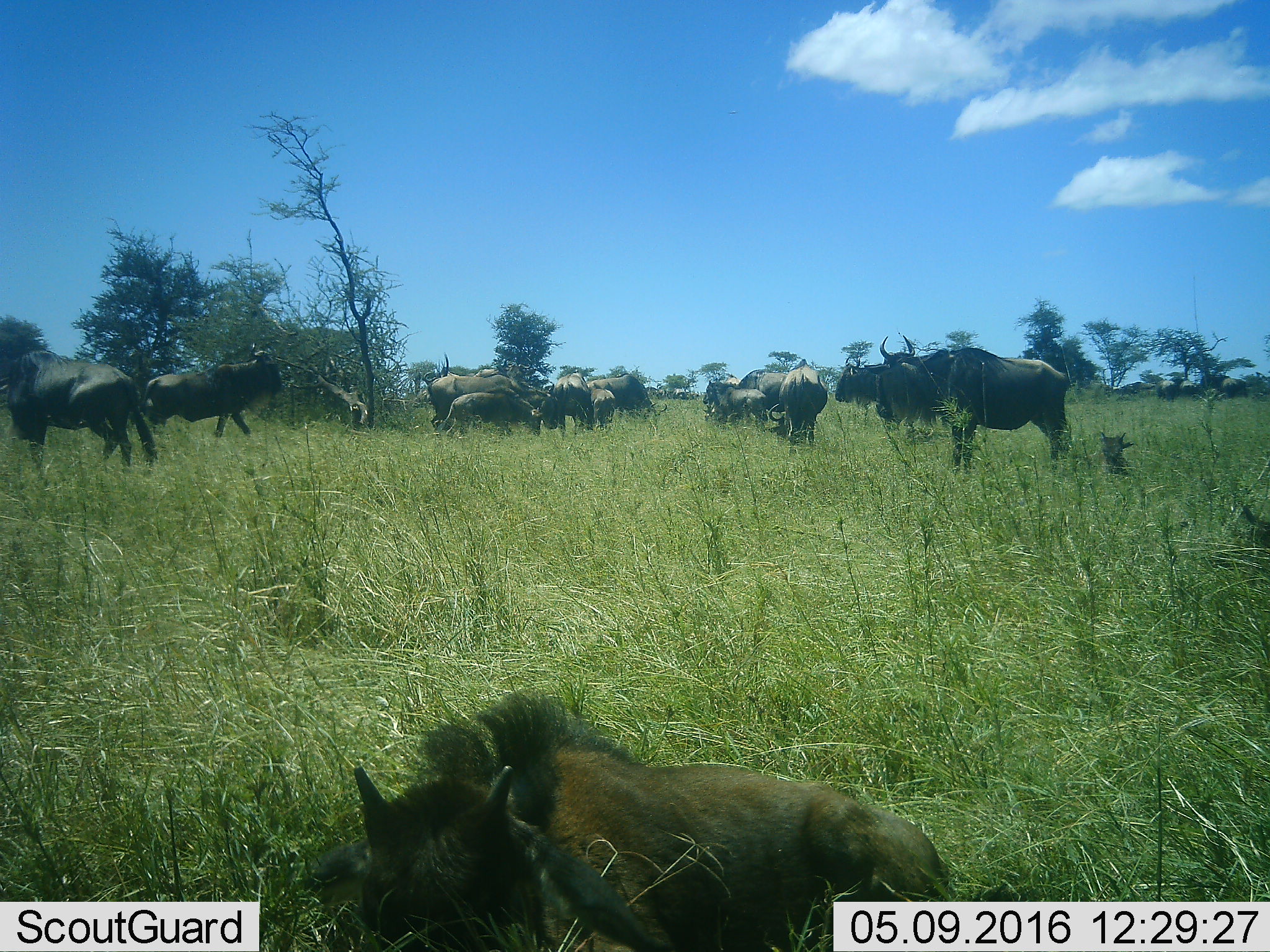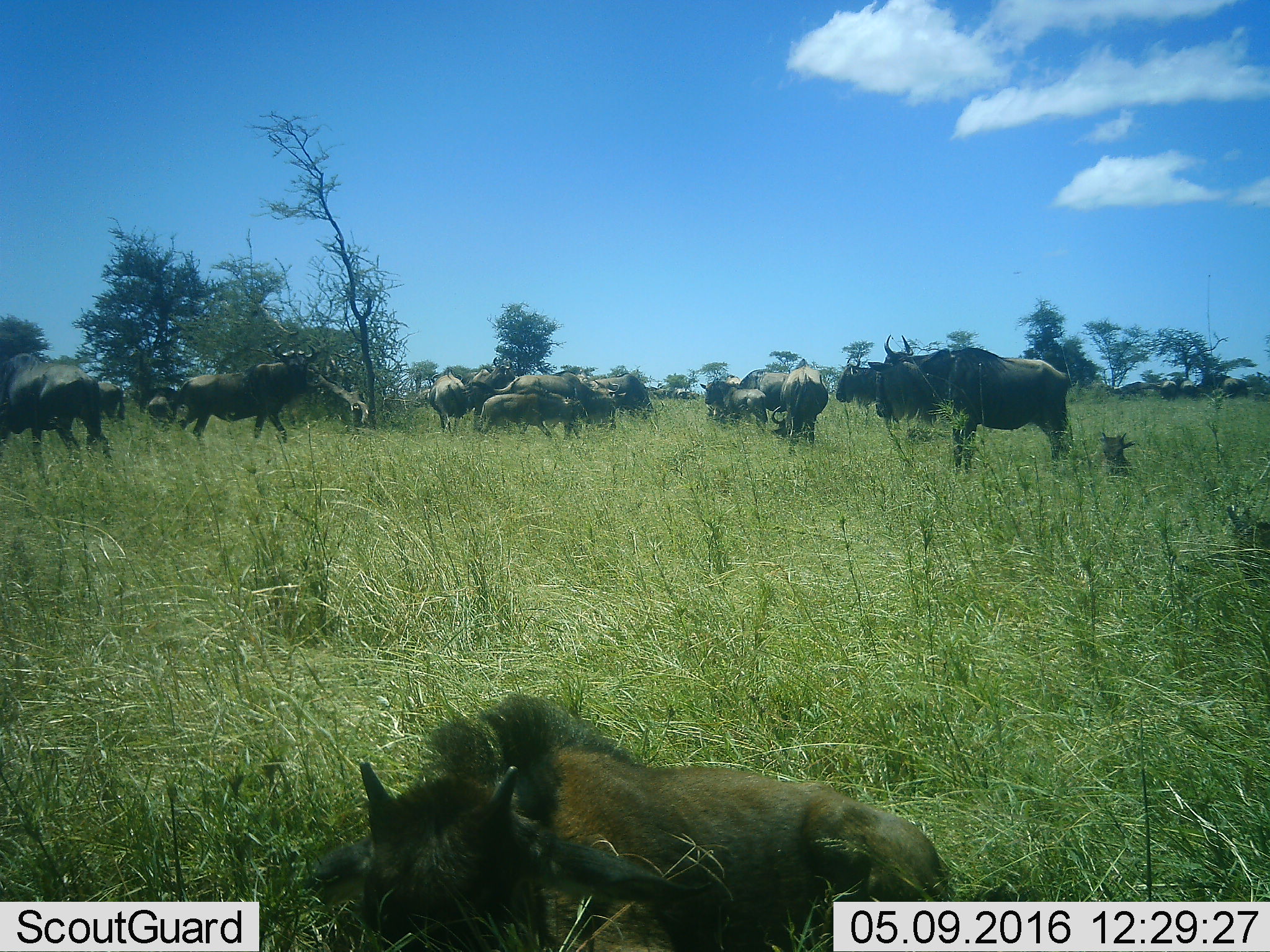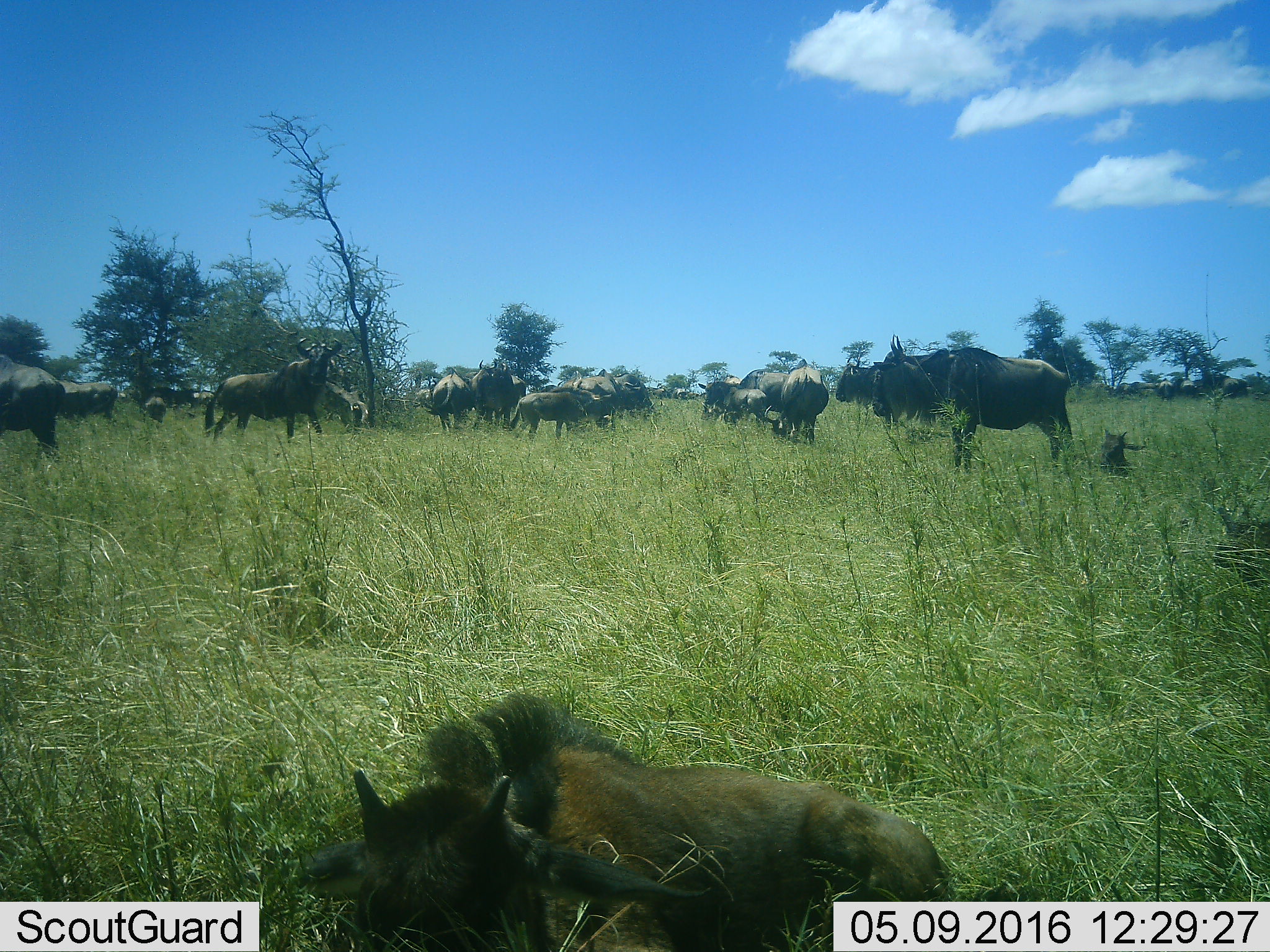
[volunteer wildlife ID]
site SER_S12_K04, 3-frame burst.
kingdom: Animalia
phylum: Chordata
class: Mammalia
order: Artiodactyla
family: Bovidae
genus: Connochaetes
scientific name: Connochaetes taurinus taurinus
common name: blue wildebeest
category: wildebeestblue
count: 11-50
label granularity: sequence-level